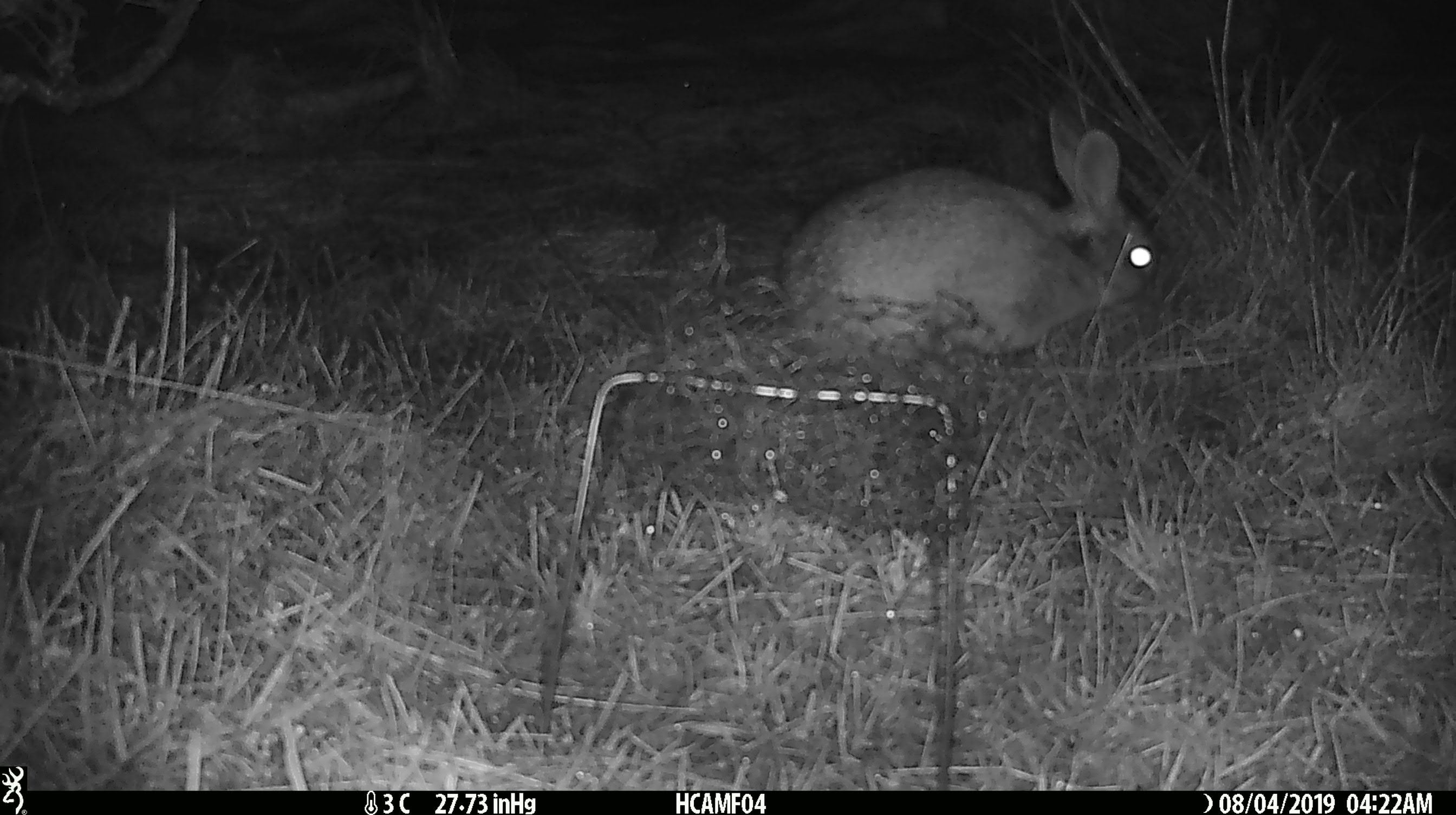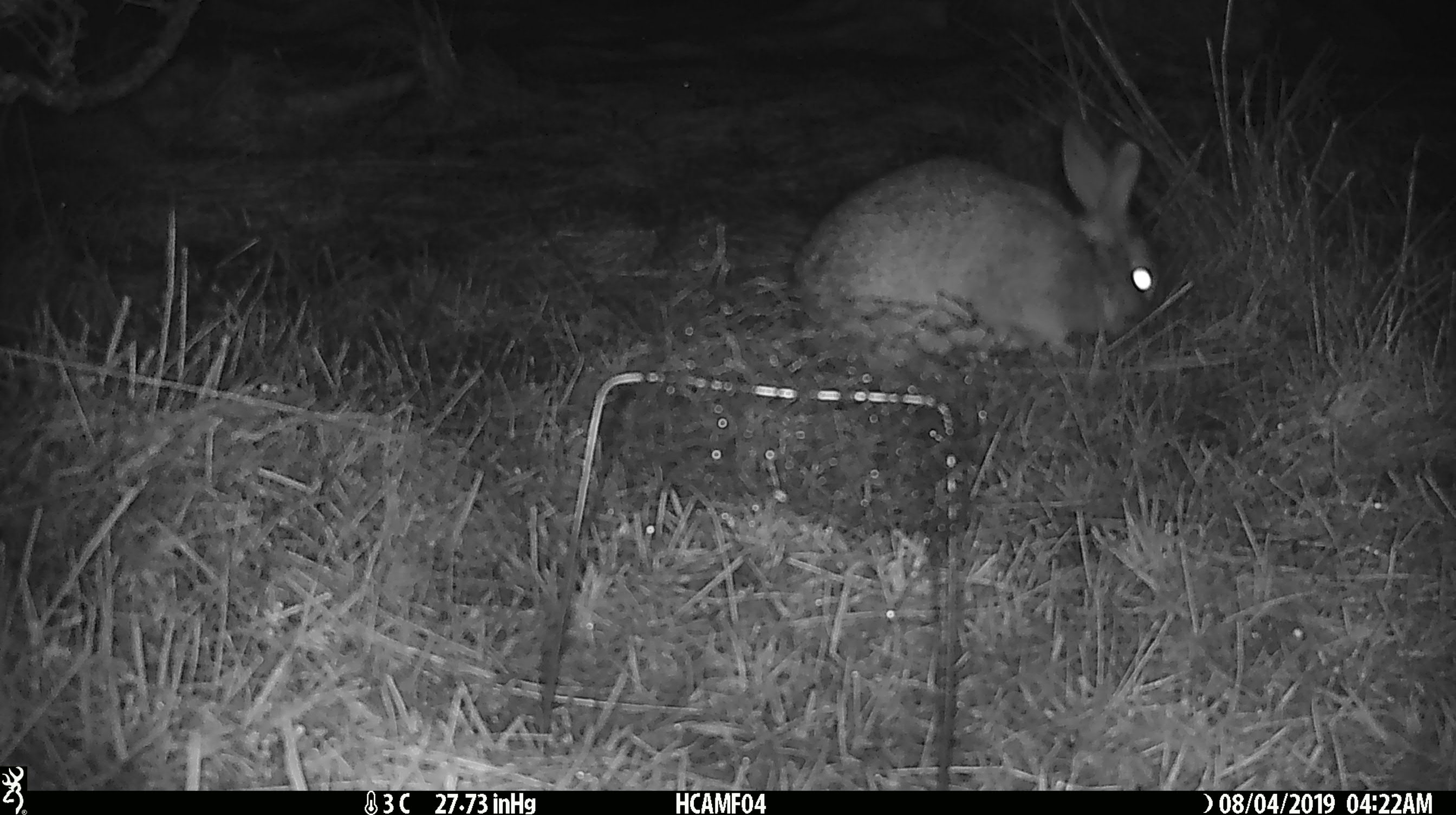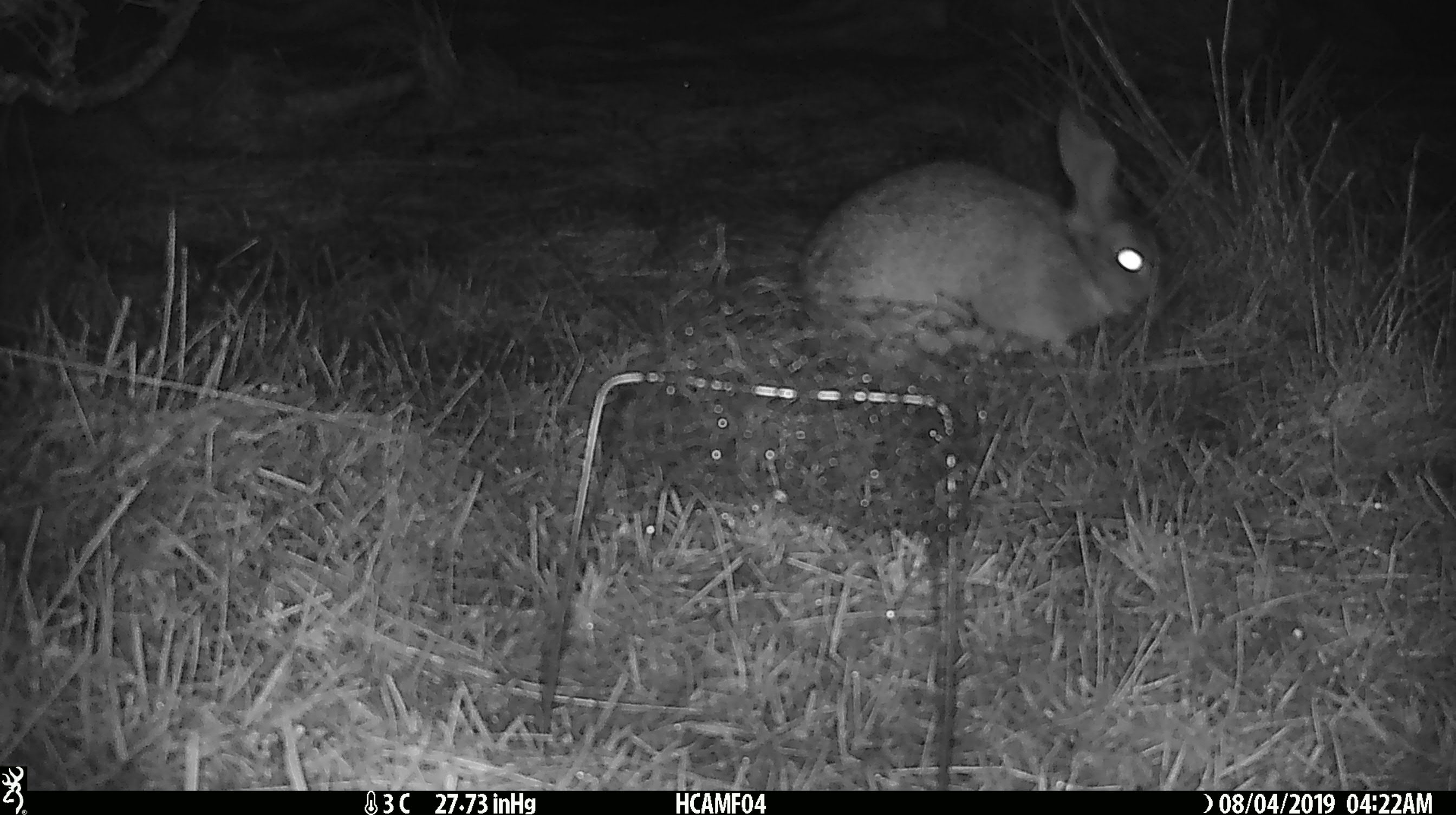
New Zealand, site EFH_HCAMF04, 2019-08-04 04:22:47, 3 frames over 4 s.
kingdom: Animalia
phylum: Chordata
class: Mammalia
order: Lagomorpha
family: Leporidae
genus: Lepus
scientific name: Lepus europaeus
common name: brown hare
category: hare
Hare (brown hare) (Lepus europaeus).